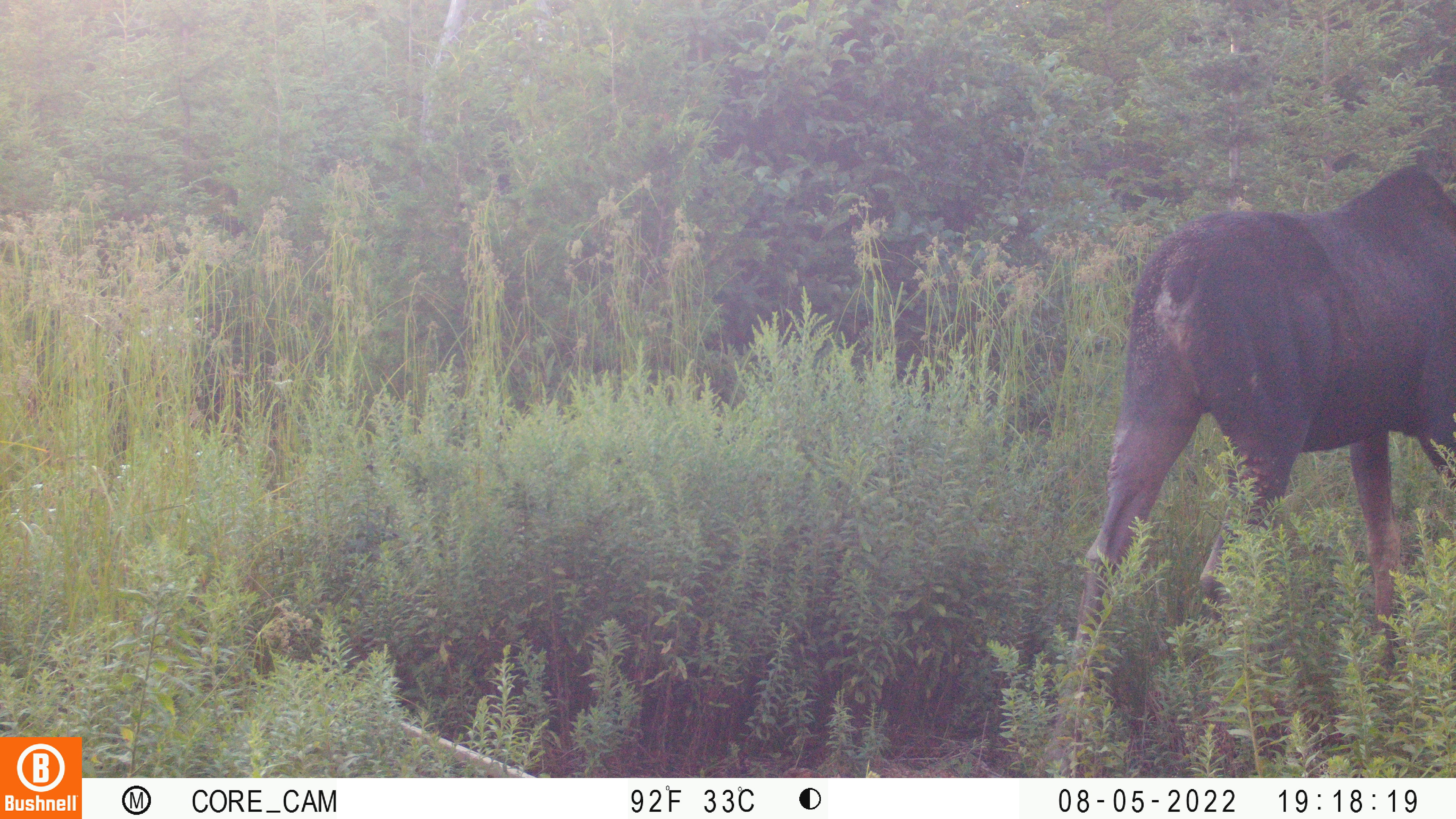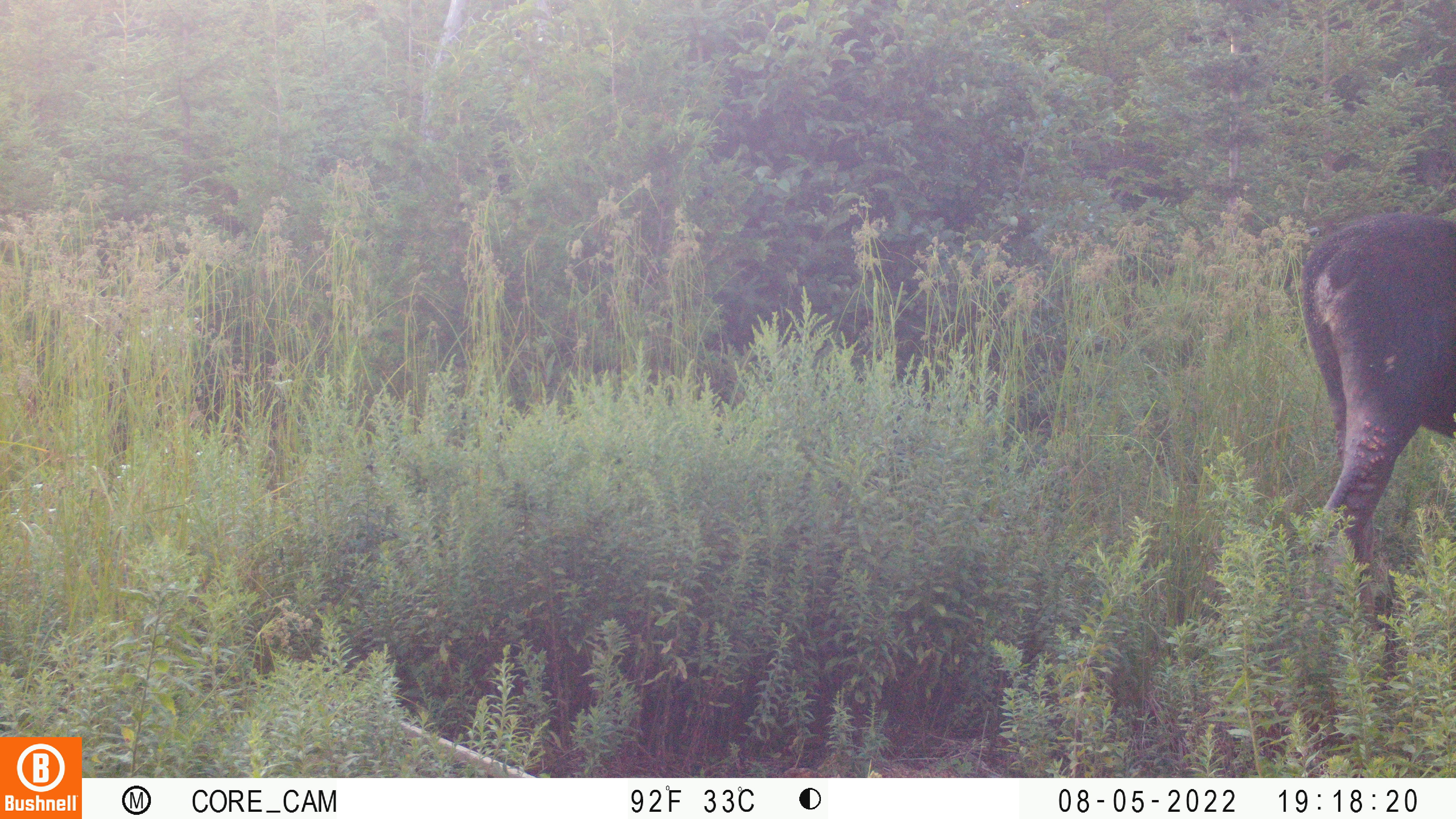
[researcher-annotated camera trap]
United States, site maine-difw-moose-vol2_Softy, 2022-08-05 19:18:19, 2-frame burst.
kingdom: Animalia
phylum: Chordata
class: Mammalia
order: Artiodactyla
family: Cervidae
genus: Alces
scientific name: Alces alces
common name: moose